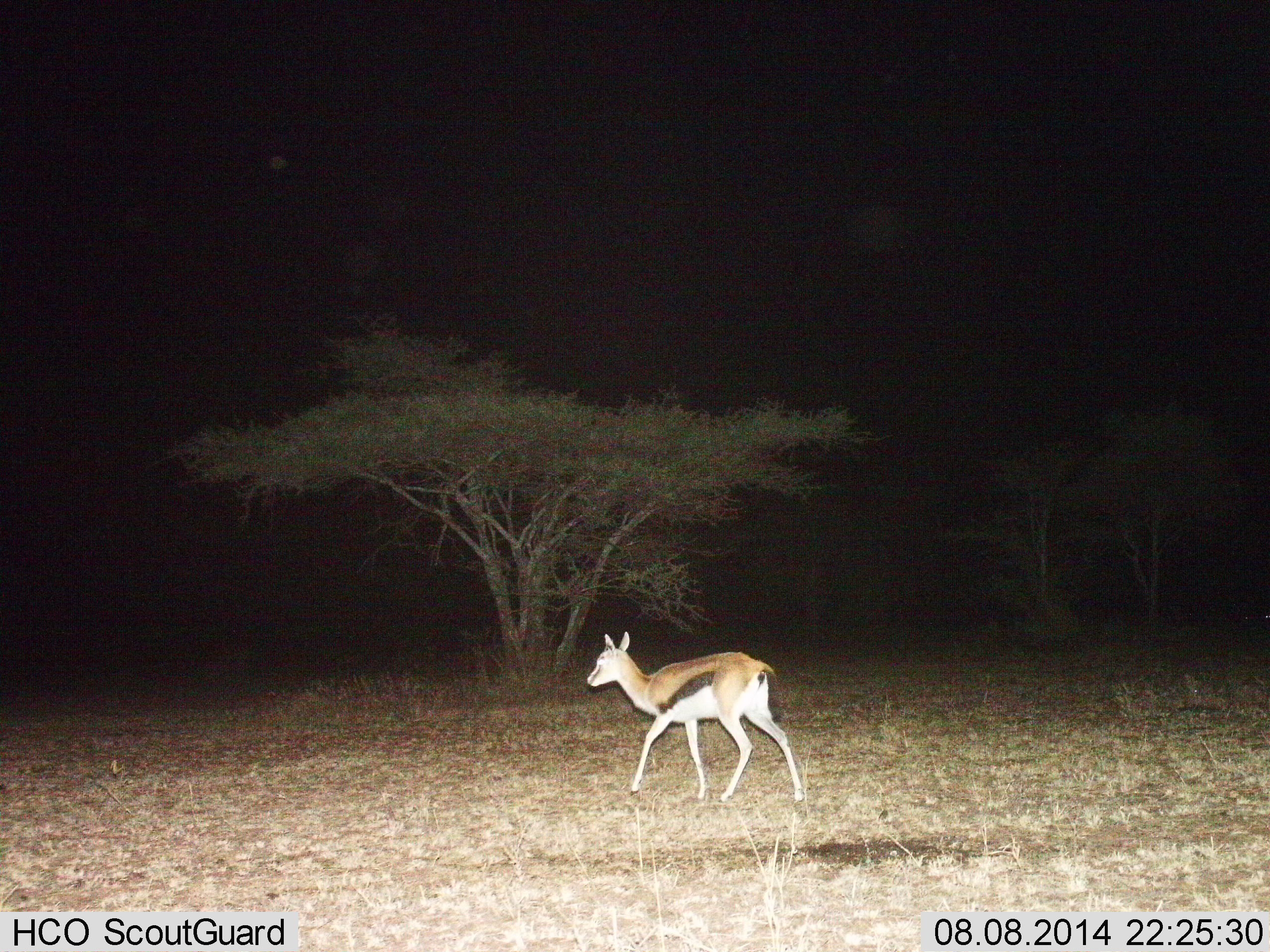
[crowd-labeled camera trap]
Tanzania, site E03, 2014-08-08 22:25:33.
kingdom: Animalia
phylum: Chordata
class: Mammalia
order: Artiodactyla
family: Bovidae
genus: Eudorcas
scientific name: Eudorcas thomsonii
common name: thomson's gazelle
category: gazellethomsons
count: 1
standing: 10%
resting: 0%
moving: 100%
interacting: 0%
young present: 0%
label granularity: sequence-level